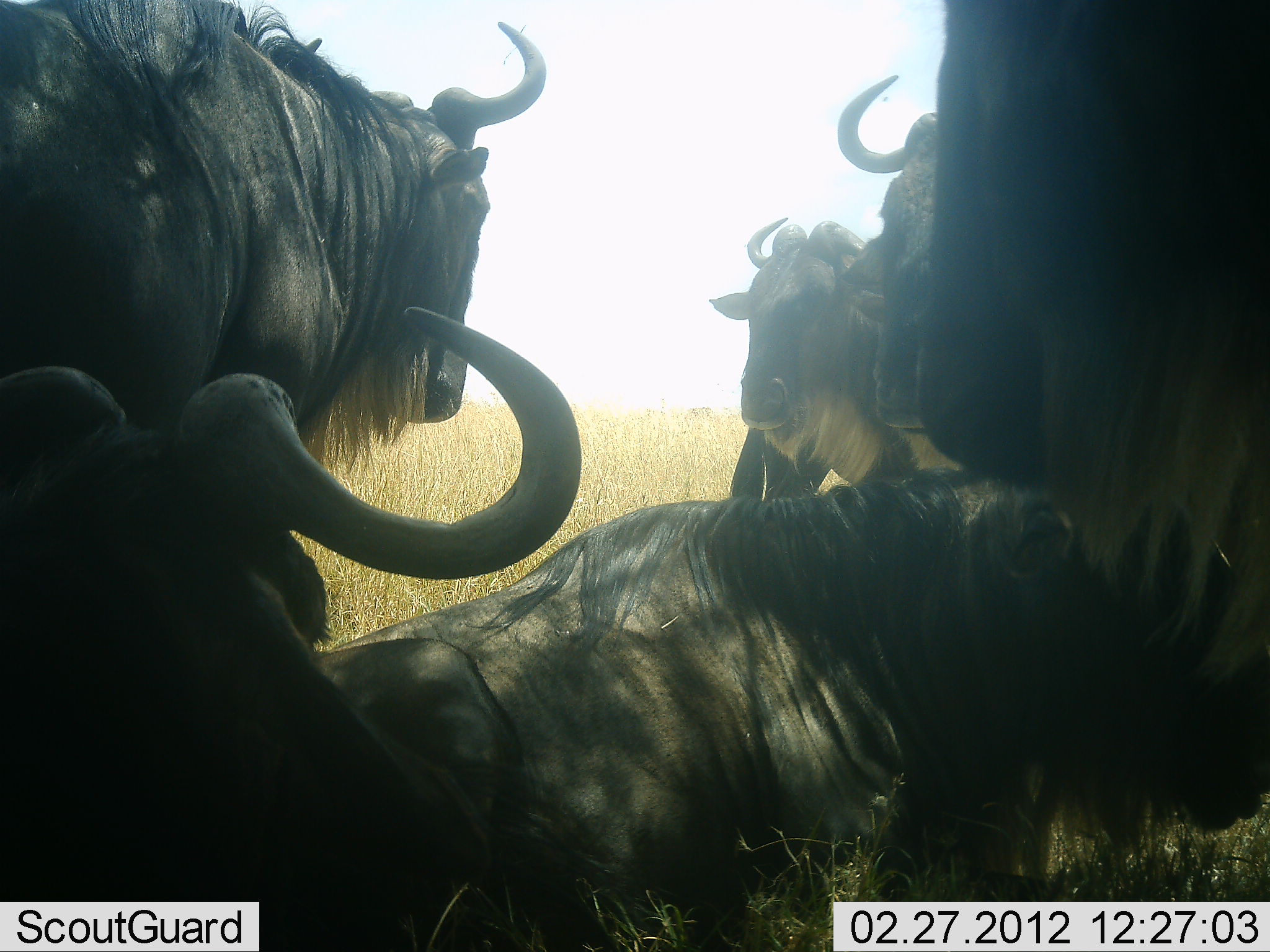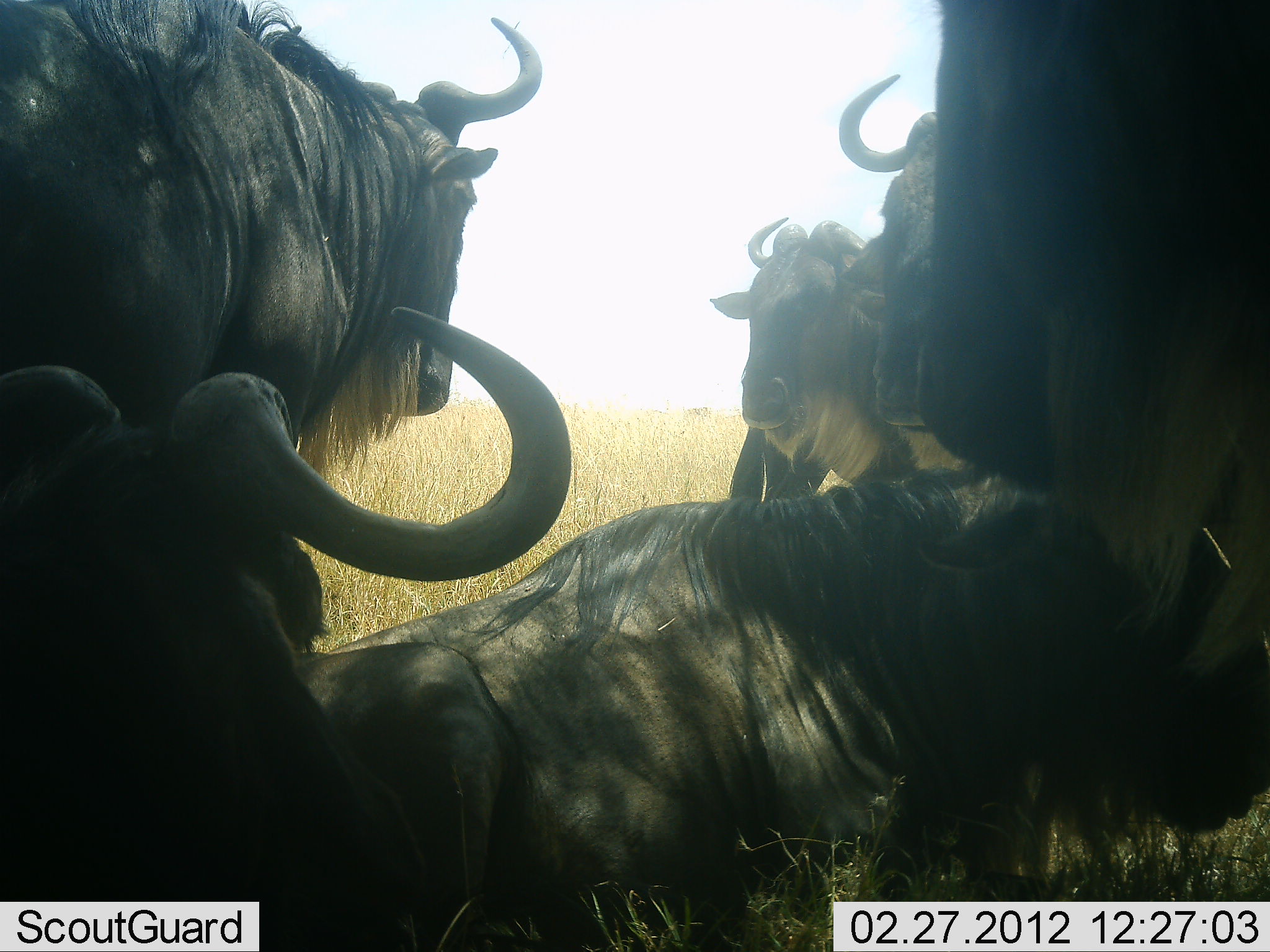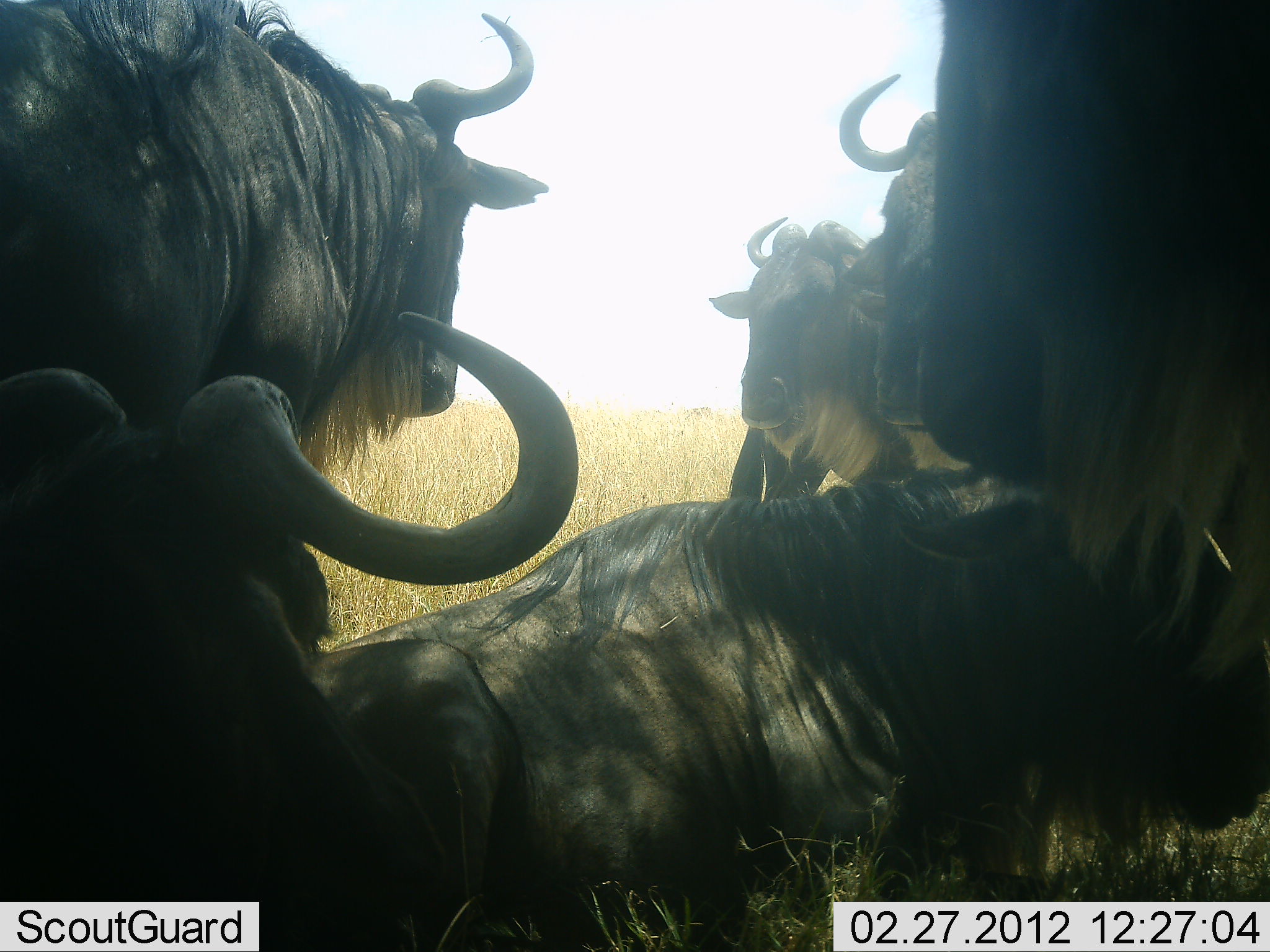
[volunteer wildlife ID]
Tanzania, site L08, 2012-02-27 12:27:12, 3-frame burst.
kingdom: Animalia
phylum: Chordata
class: Mammalia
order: Artiodactyla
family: Bovidae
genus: Connochaetes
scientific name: Connochaetes taurinus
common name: blue wildebeest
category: wildebeest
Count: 6.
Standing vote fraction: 70%.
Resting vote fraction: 100%.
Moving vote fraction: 0%.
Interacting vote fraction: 10%.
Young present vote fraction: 0%.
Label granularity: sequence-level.